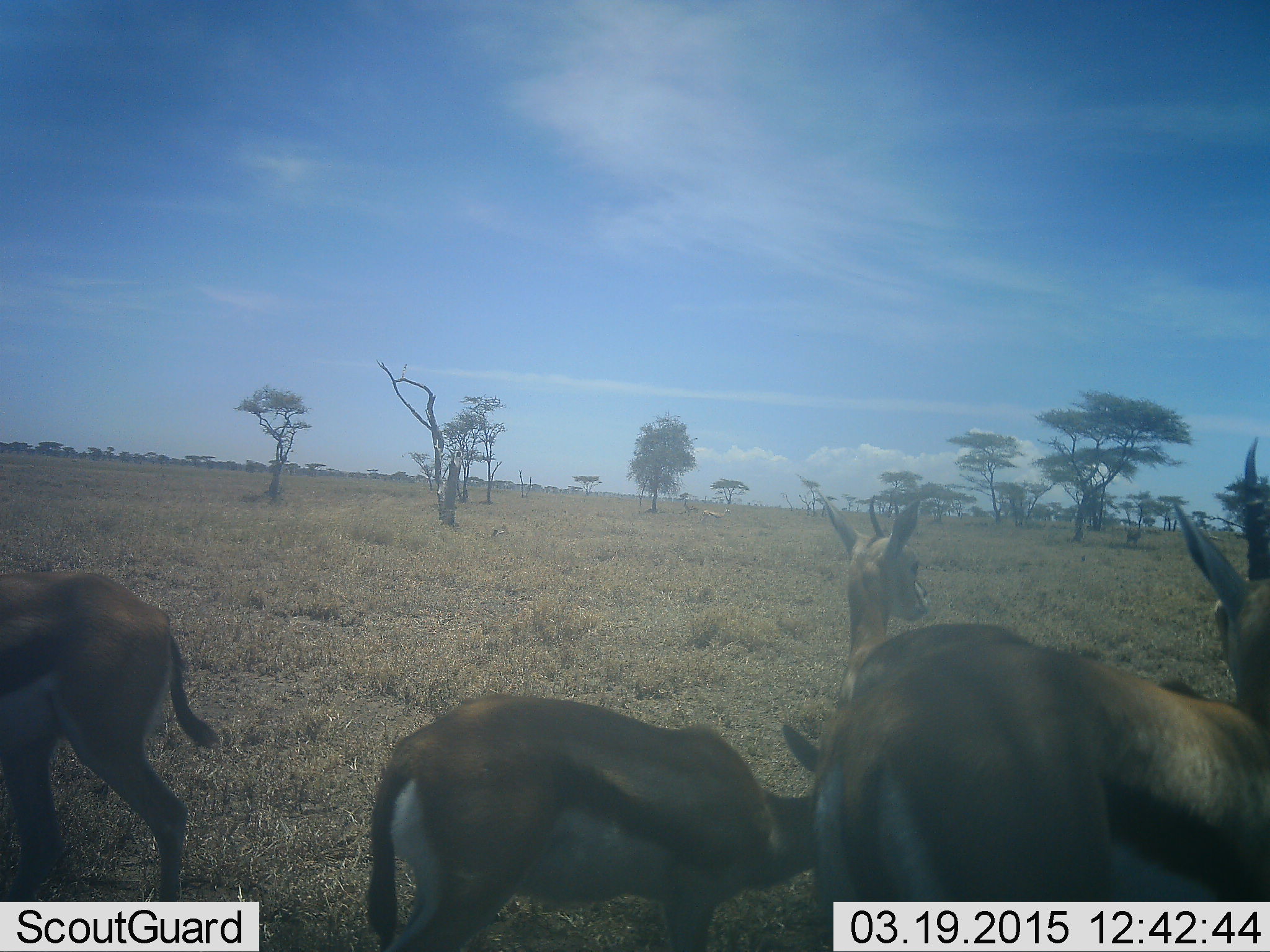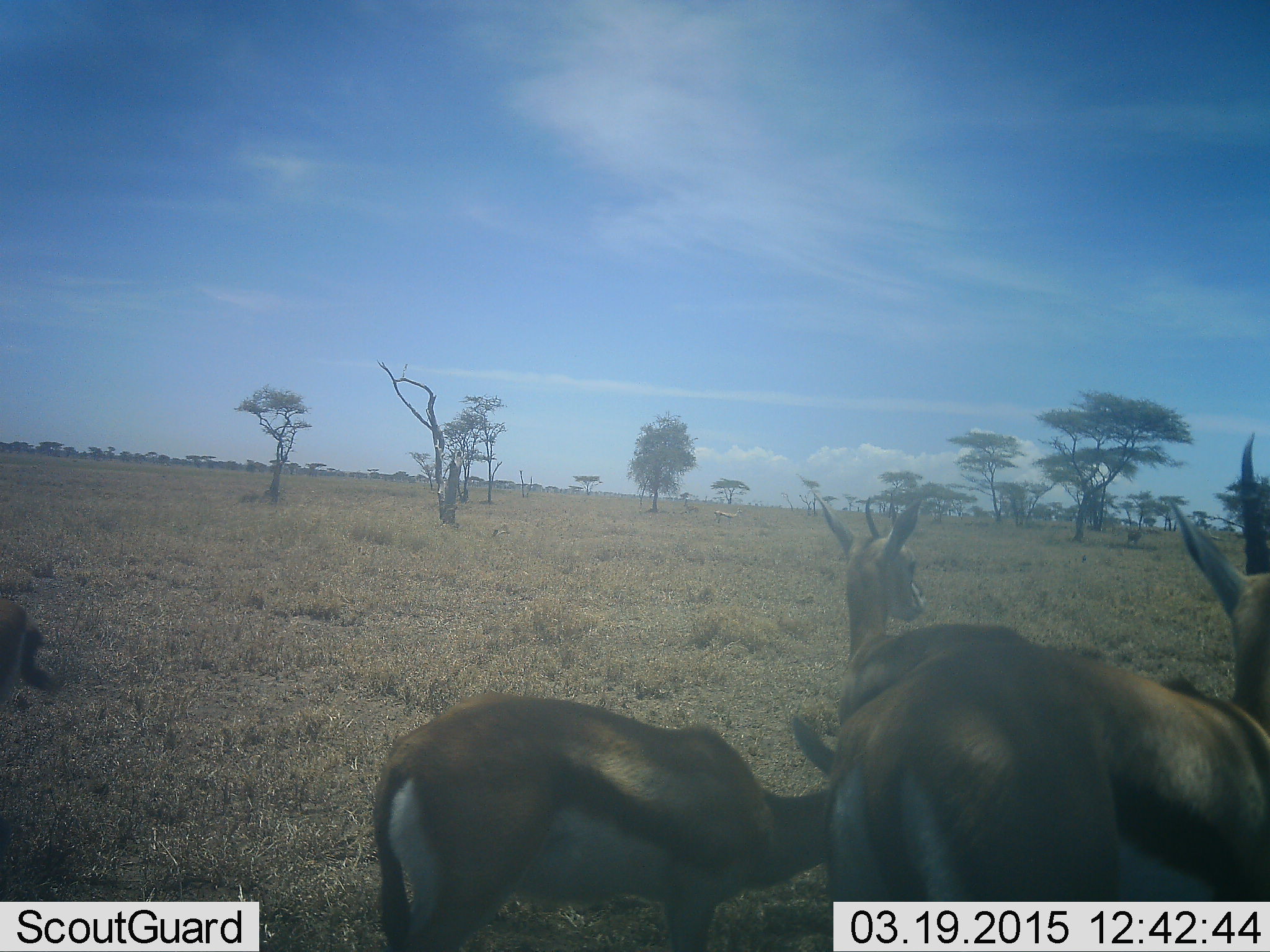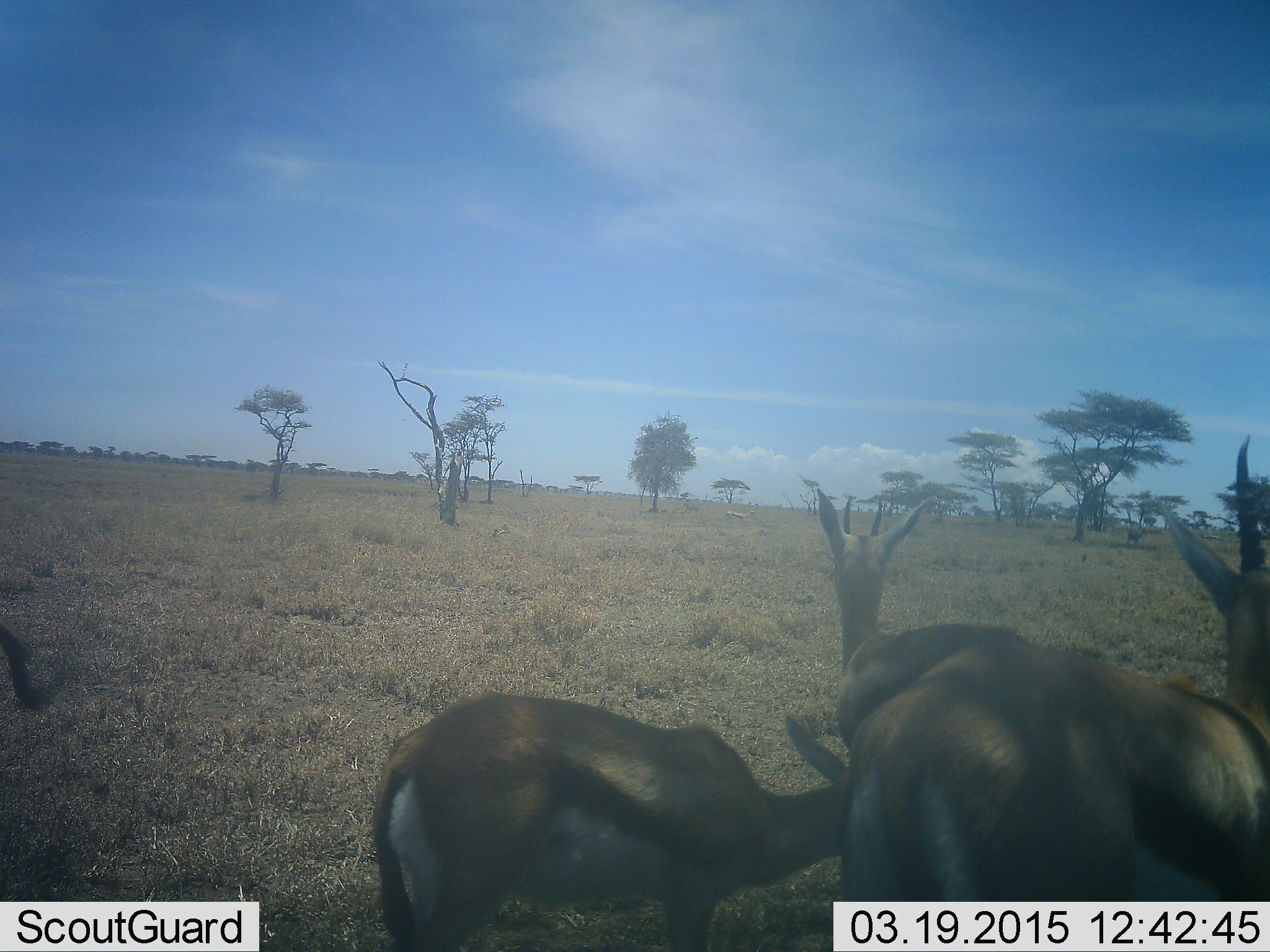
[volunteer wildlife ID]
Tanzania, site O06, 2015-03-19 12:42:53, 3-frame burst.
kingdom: Animalia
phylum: Chordata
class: Mammalia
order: Artiodactyla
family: Bovidae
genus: Eudorcas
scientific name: Eudorcas thomsonii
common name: thomson's gazelle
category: gazellethomsons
Gazellethomsons (thomson's gazelle) (Eudorcas thomsonii), count 4. Behavior (volunteer vote fractions): standing 100%, resting 0%, moving 40%, interacting 0%. Young present (vote fraction): 0%. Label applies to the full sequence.